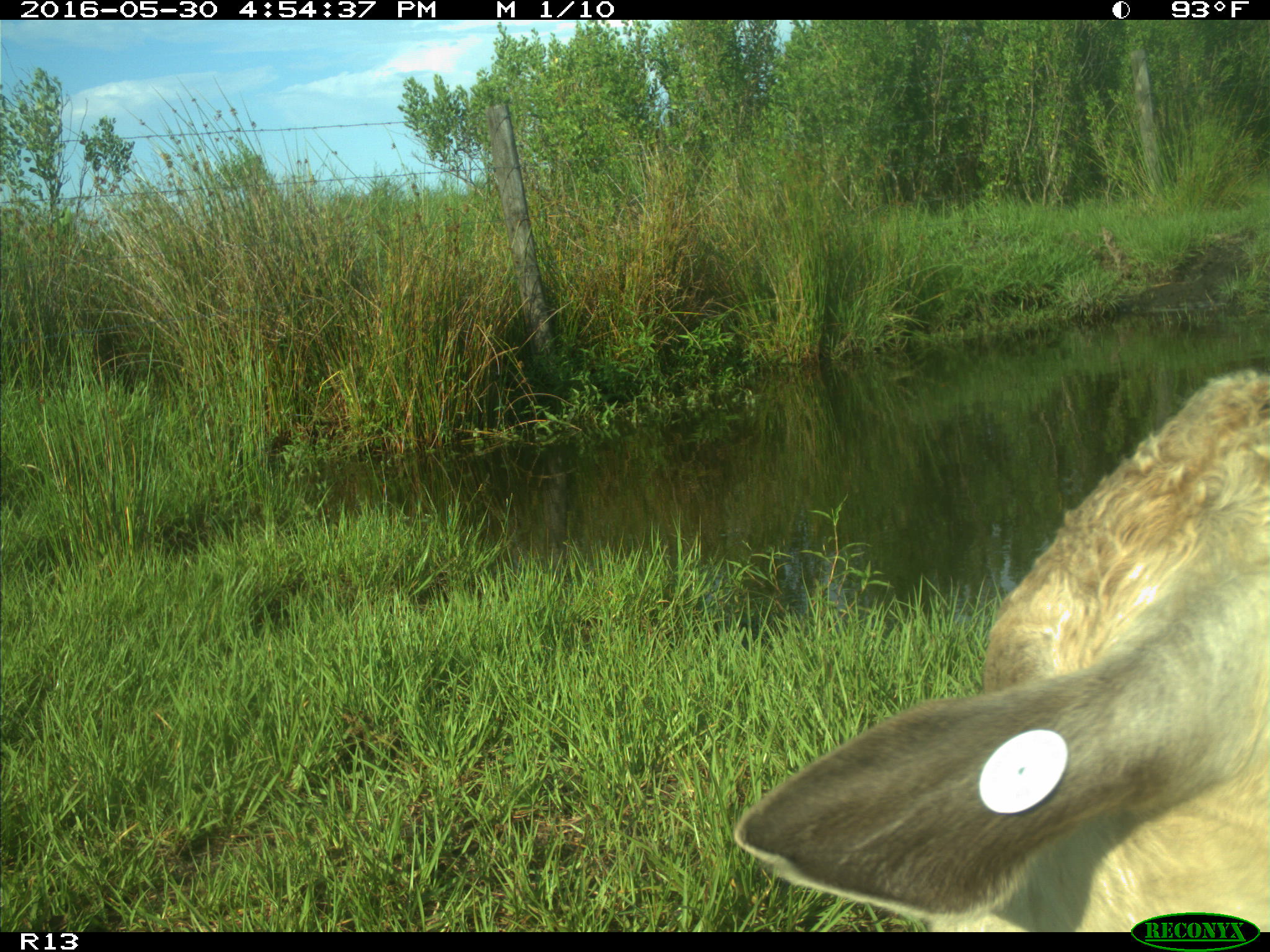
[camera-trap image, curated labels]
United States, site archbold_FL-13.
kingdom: Animalia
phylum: Chordata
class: Mammalia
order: Artiodactyla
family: Bovidae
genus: Bos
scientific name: Bos taurus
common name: domestic cow